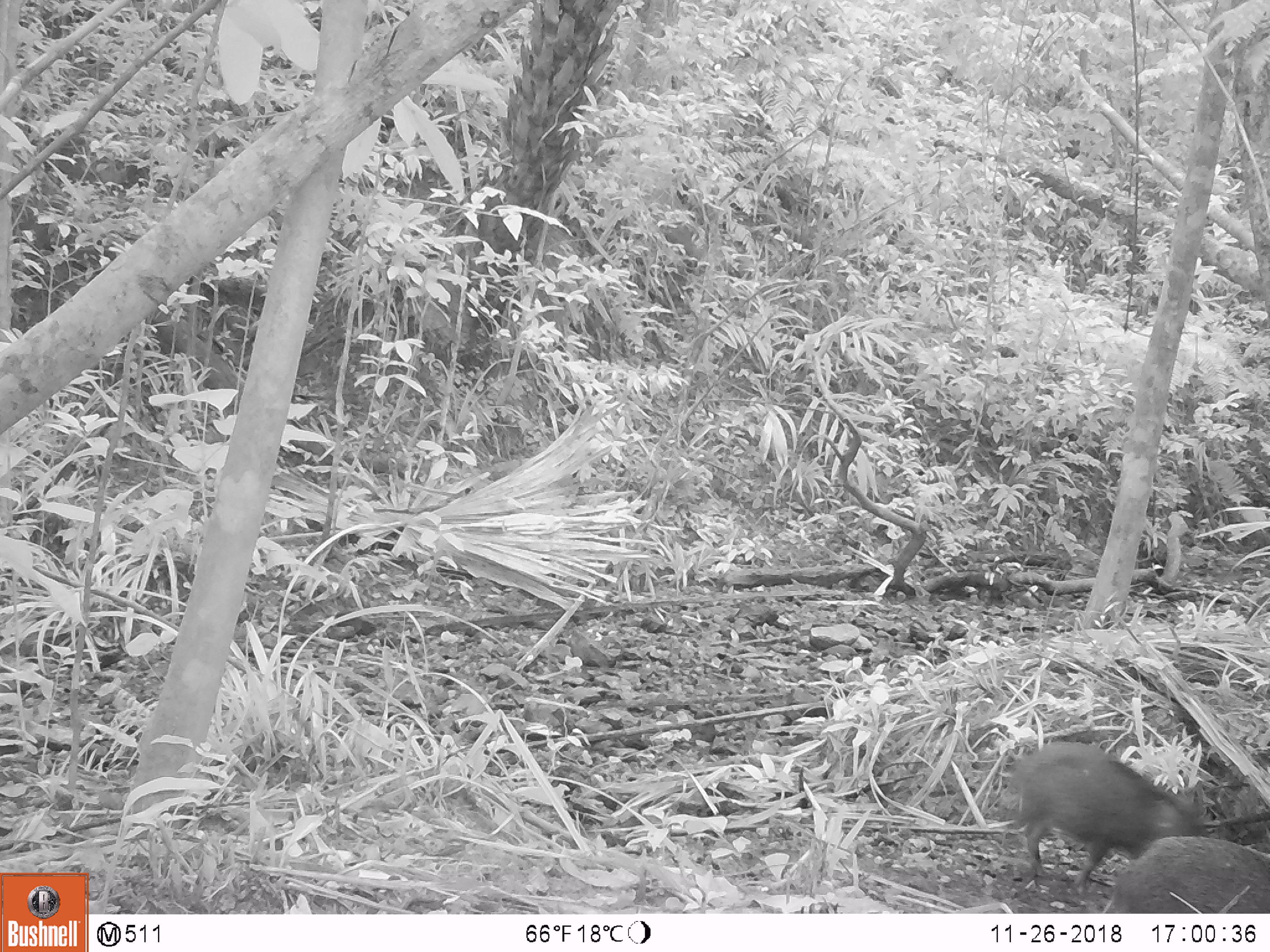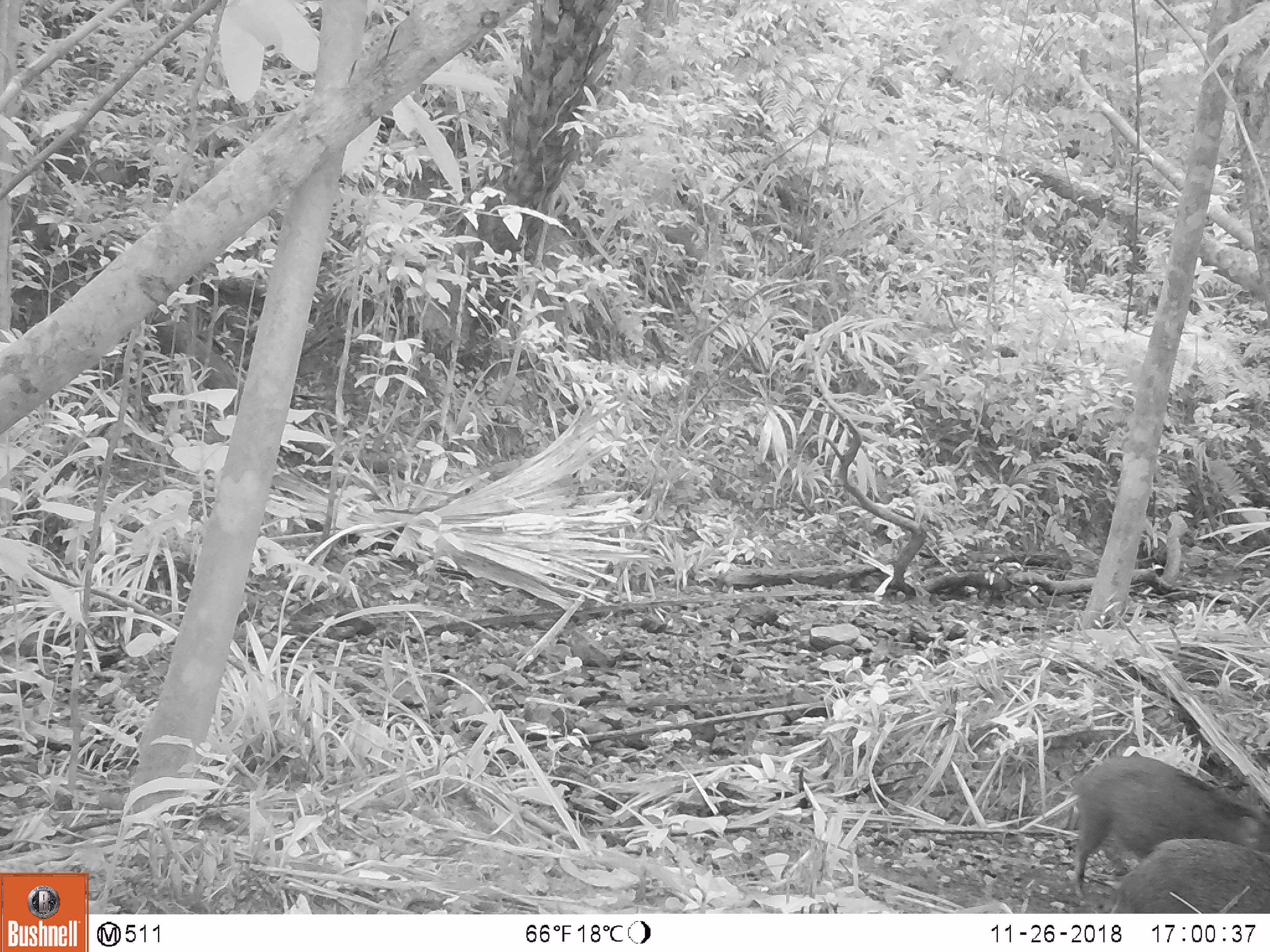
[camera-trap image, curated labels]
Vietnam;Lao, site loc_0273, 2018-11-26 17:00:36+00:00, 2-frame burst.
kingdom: Animalia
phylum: Chordata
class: Mammalia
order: Artiodactyla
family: Suidae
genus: Sus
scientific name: Sus scrofa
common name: eurasian wild pig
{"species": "eurasian wild pig (Sus scrofa)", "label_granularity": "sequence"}